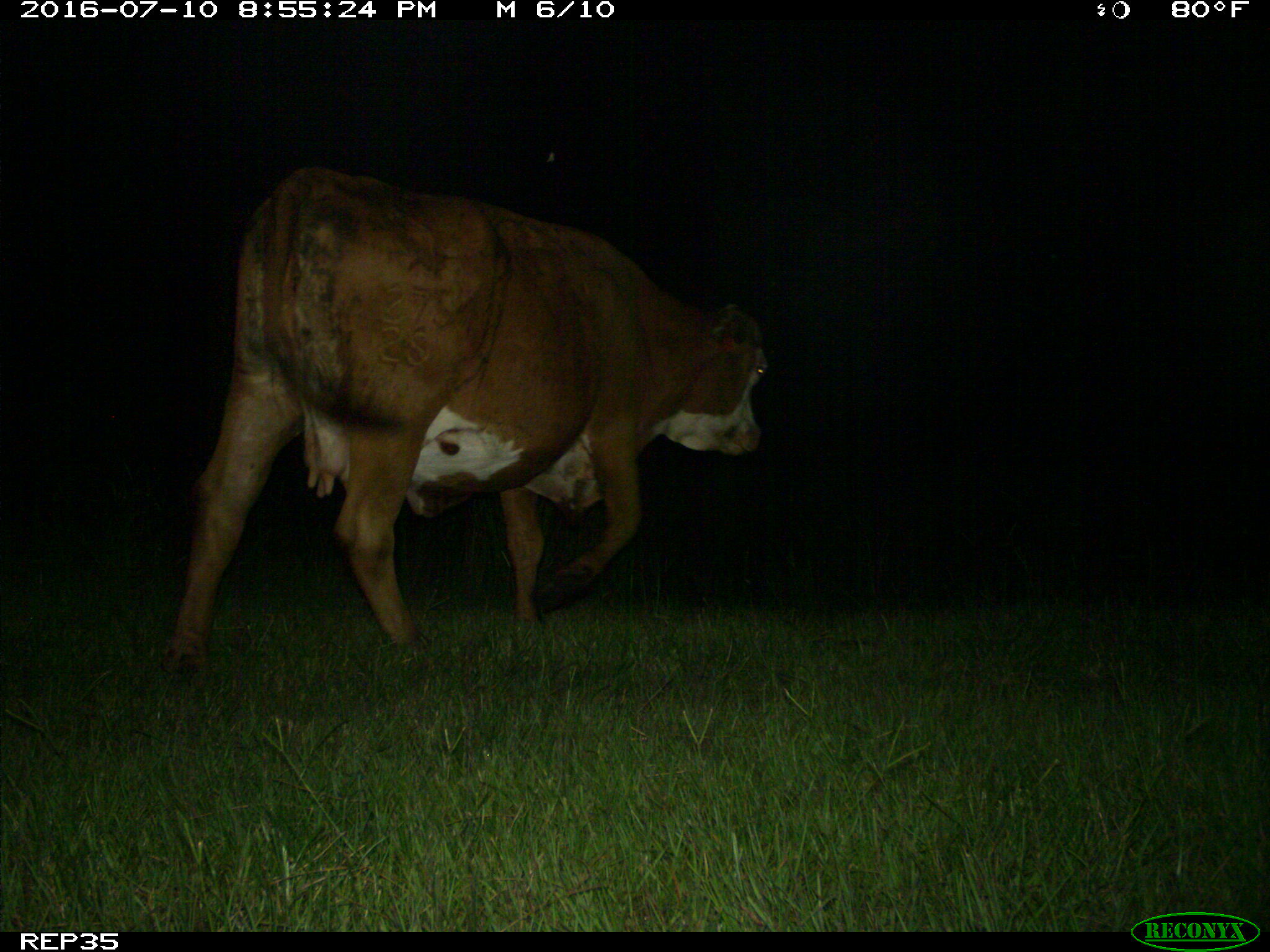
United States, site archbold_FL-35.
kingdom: Animalia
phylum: Chordata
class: Mammalia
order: Artiodactyla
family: Bovidae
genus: Bos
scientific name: Bos taurus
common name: domestic cow